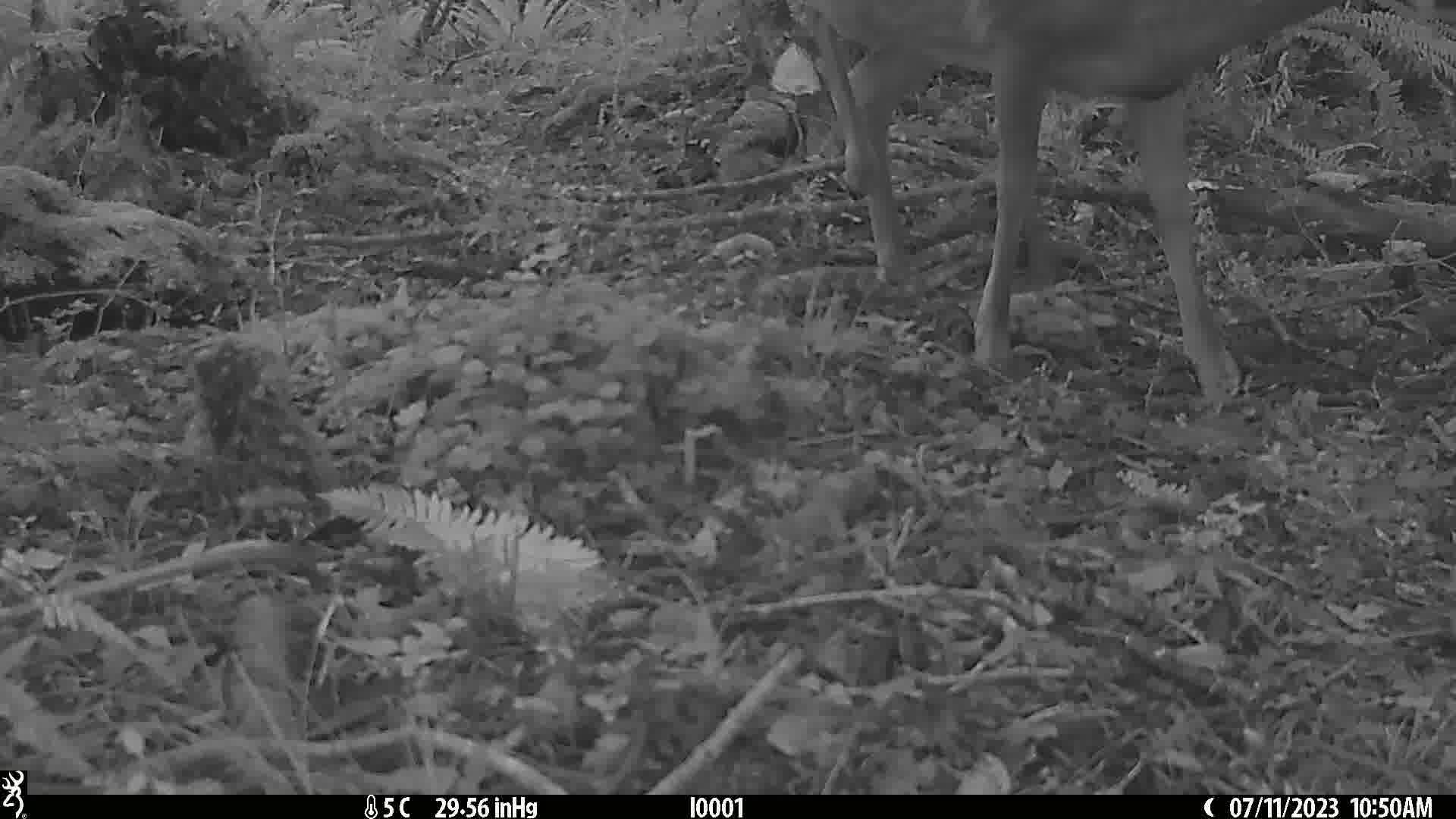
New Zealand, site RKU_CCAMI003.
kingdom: Animalia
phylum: Chordata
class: Mammalia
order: Artiodactyla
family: Cervidae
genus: Odocoileus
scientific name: Odocoileus virginianus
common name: white-tailed deer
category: white tailed deer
White tailed deer (white-tailed deer) (Odocoileus virginianus).